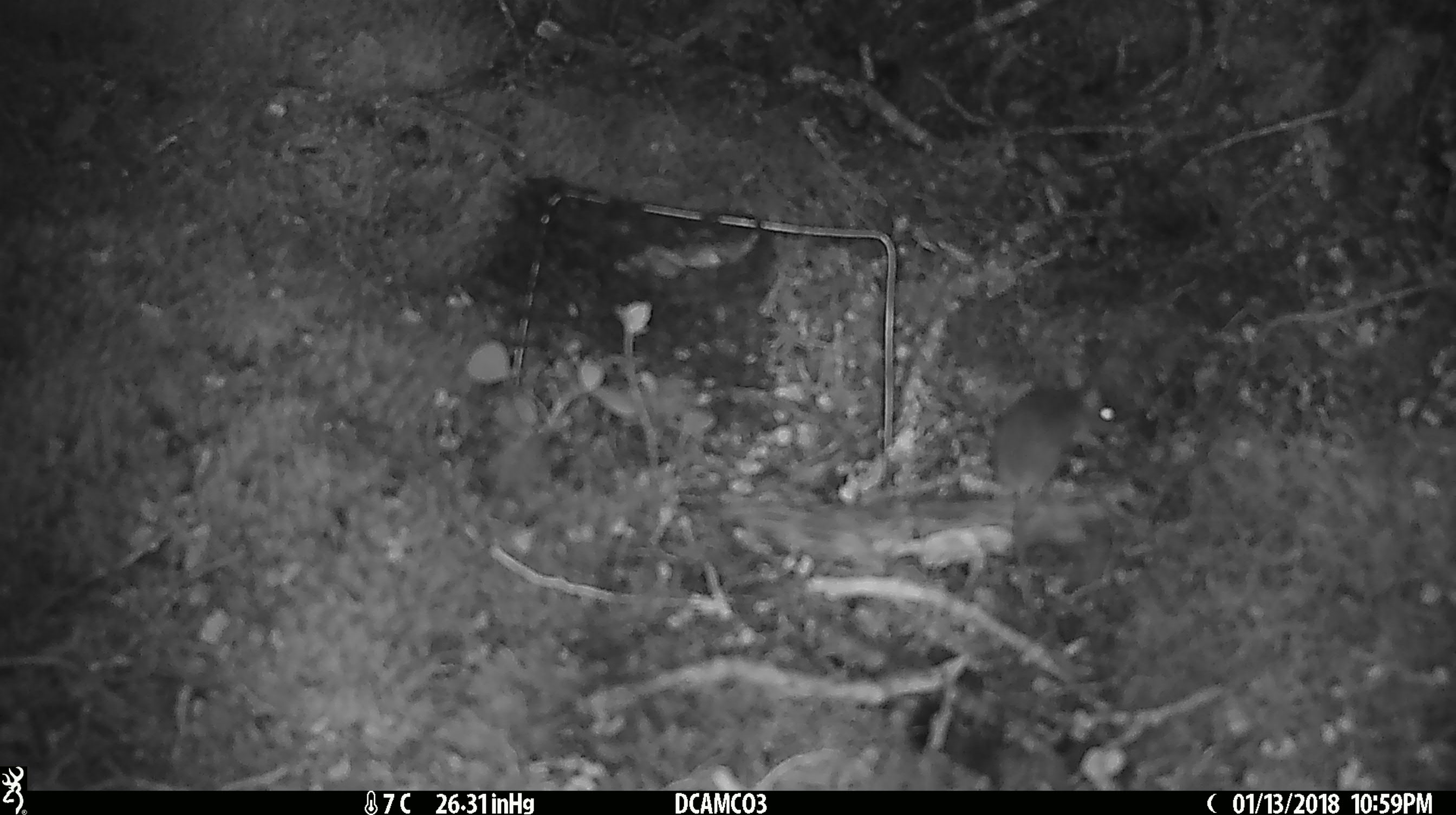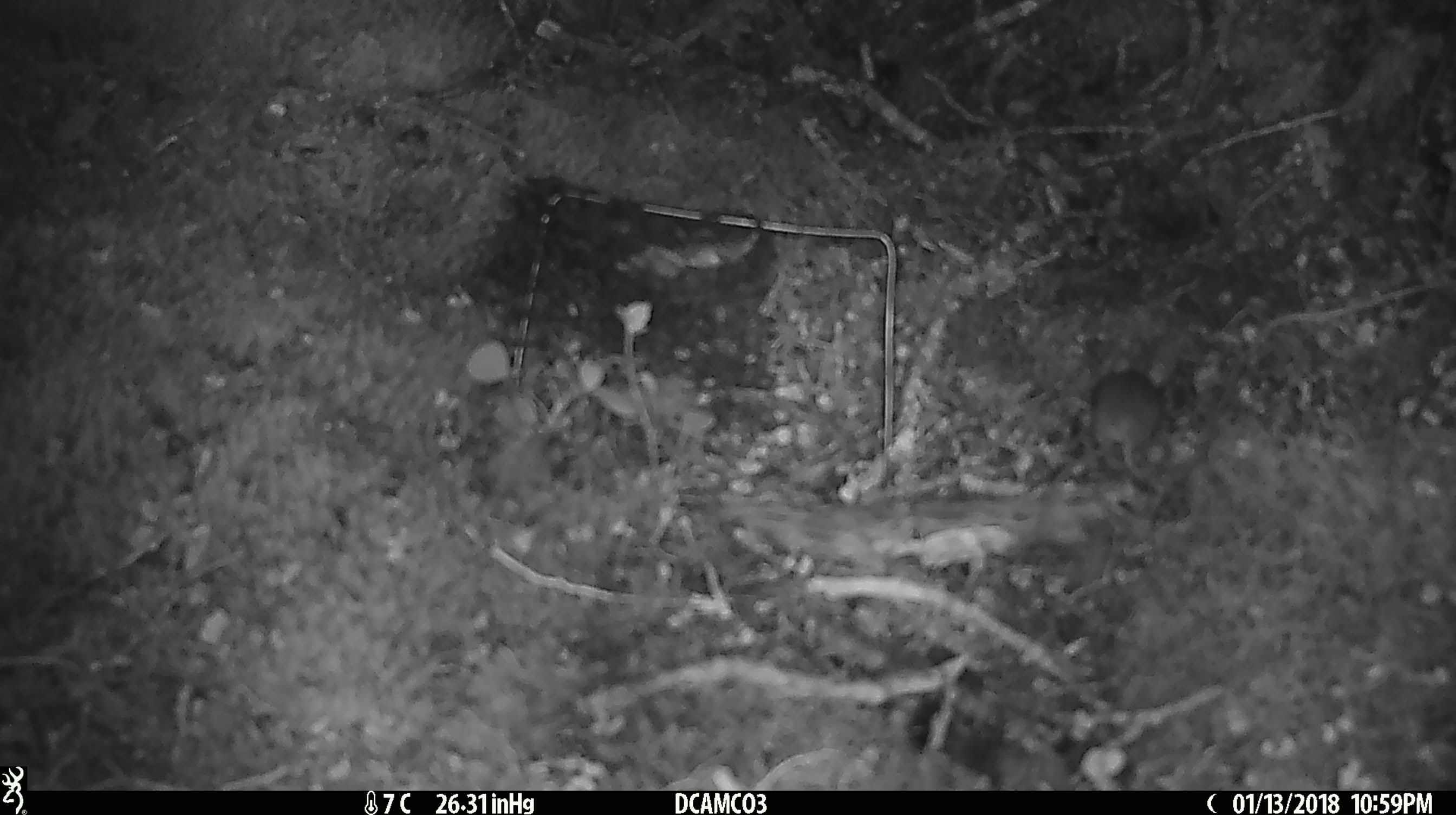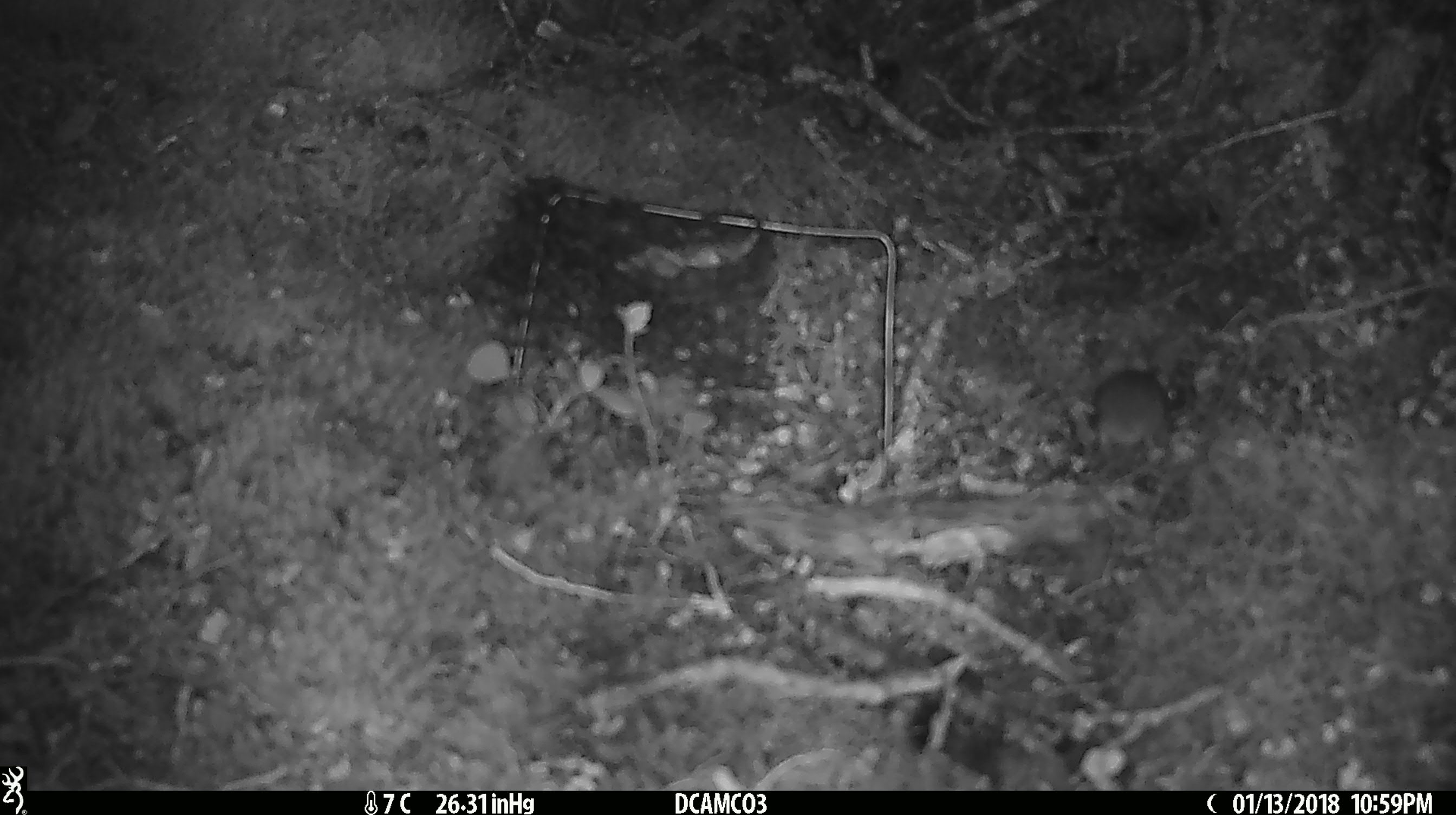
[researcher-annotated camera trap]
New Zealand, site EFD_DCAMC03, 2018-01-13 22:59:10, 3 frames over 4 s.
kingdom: Animalia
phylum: Chordata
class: Mammalia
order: Rodentia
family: Muridae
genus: Mus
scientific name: Mus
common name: mouse